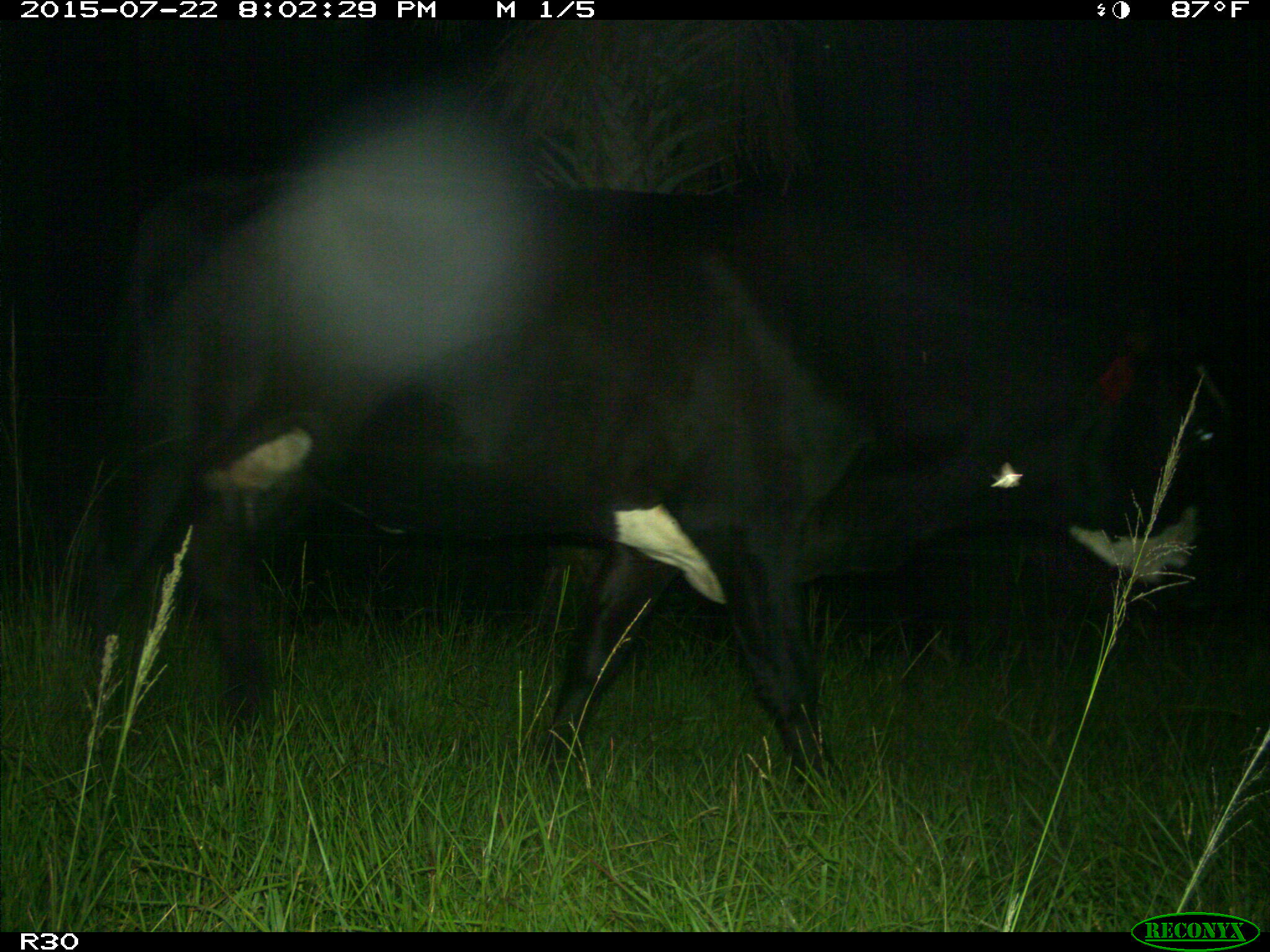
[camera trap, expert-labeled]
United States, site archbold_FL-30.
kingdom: Animalia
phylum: Chordata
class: Mammalia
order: Artiodactyla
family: Bovidae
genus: Bos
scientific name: Bos taurus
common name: domestic cow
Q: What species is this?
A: Bos taurus (domestic cow).